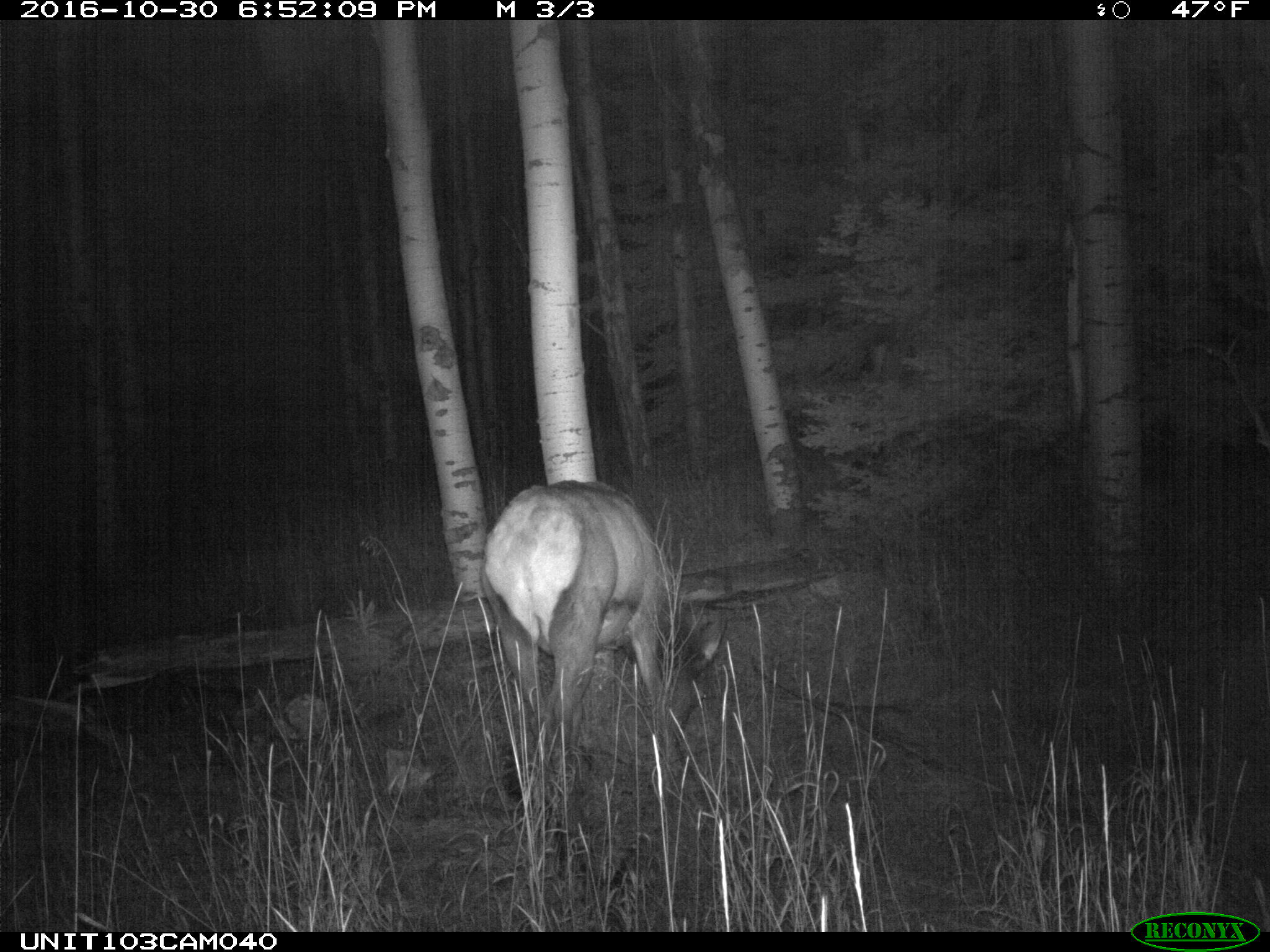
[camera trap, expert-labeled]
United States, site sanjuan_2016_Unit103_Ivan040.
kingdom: Animalia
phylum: Chordata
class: Mammalia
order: Artiodactyla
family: Cervidae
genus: Cervus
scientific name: Cervus elaphus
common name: red deer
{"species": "Cervus elaphus (red deer)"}